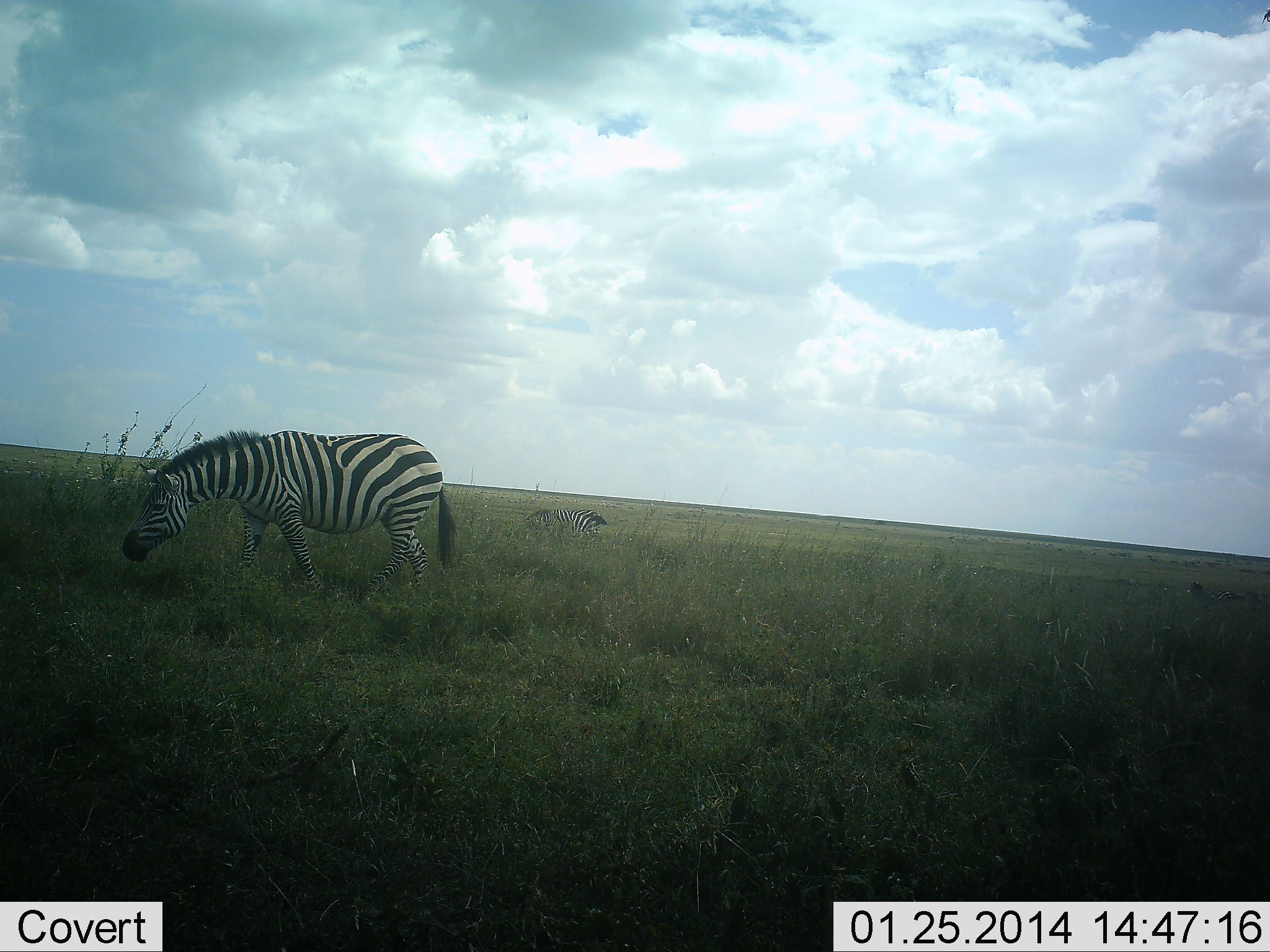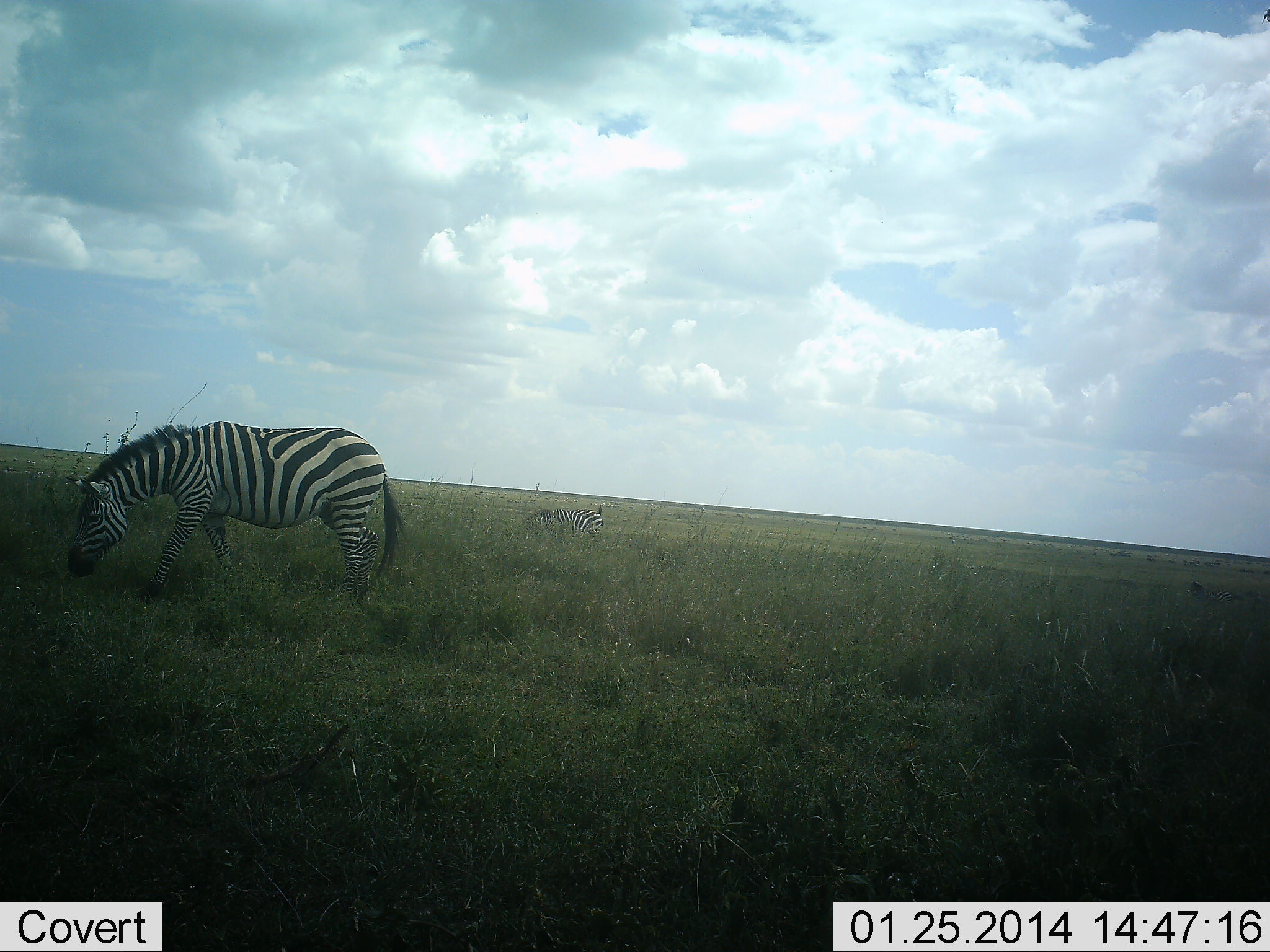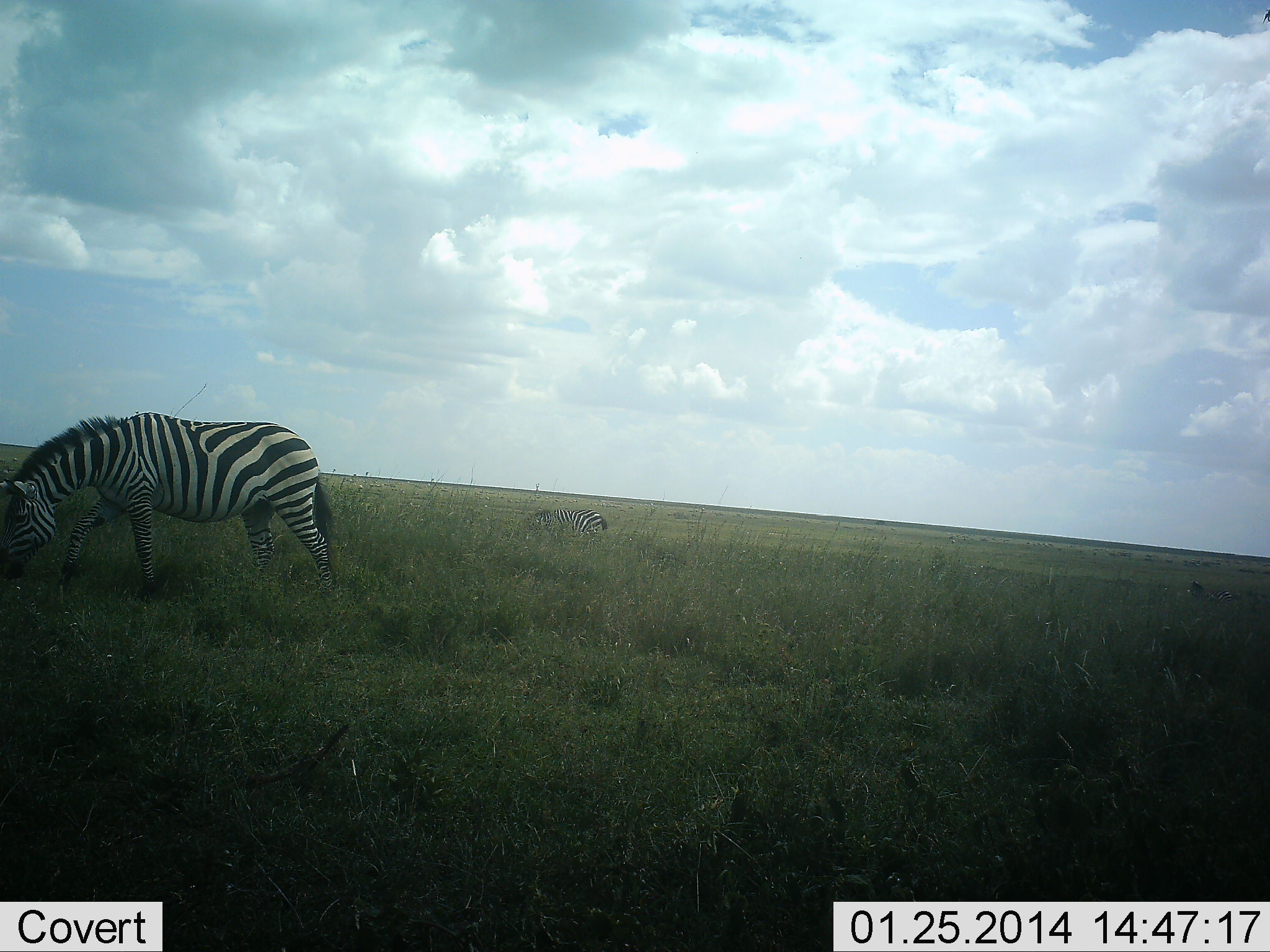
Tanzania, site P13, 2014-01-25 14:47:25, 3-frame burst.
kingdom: Animalia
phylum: Chordata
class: Mammalia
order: Perissodactyla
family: Equidae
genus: Equus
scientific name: Equus quagga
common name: plains zebra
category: zebra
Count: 2.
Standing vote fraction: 30%.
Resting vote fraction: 30%.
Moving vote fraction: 40%.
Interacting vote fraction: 0%.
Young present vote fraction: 0%.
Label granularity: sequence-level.